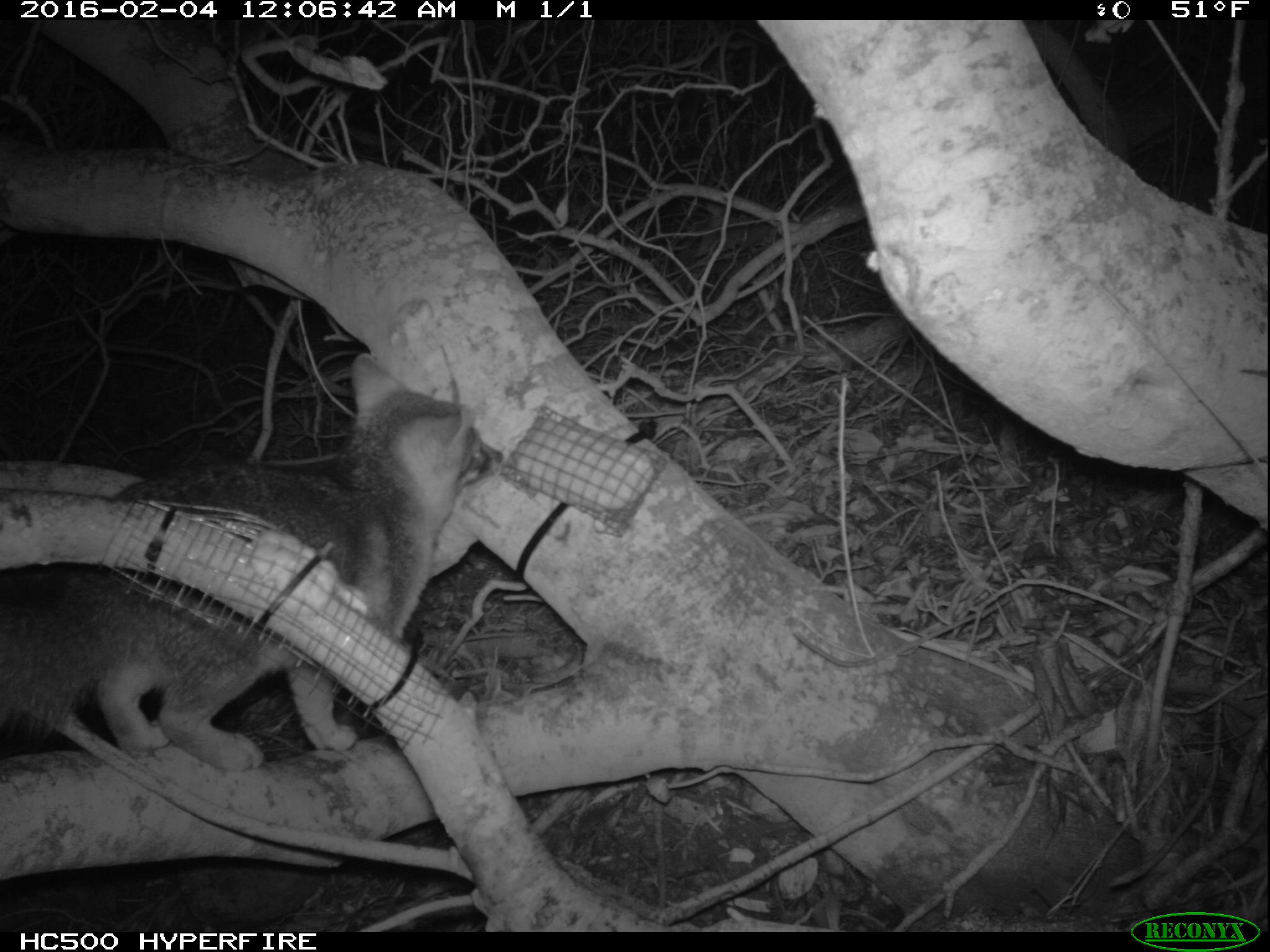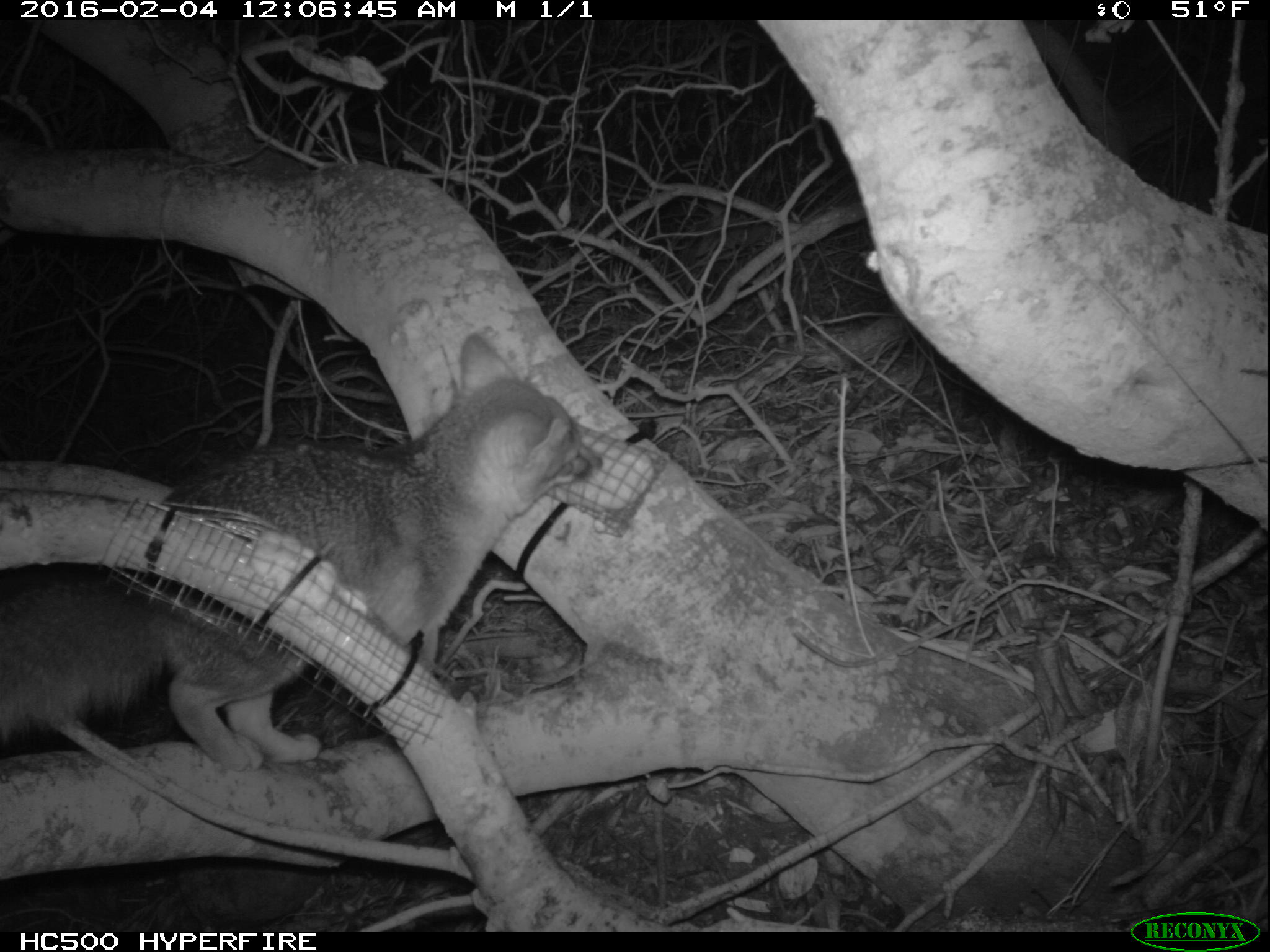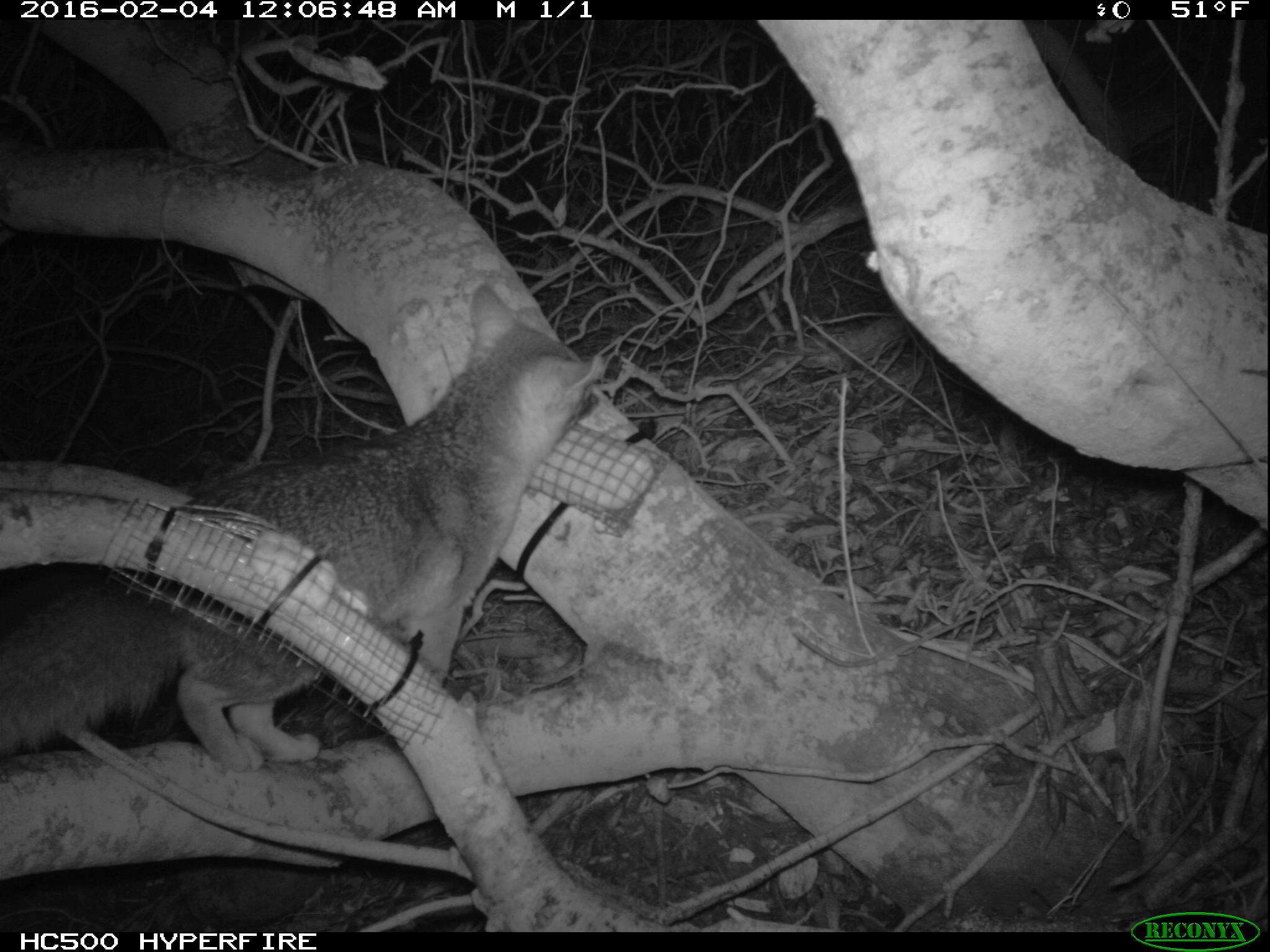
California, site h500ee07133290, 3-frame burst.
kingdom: Animalia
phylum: Chordata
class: Mammalia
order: Carnivora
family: Canidae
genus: Urocyon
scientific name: Urocyon littoralis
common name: island fox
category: fox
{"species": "fox (island fox) (Urocyon littoralis)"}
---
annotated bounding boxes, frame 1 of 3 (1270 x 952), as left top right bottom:
fox: 0 351 503 773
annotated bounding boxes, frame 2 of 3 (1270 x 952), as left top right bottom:
fox: 0 333 602 773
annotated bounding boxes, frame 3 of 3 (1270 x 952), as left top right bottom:
fox: 0 283 605 773